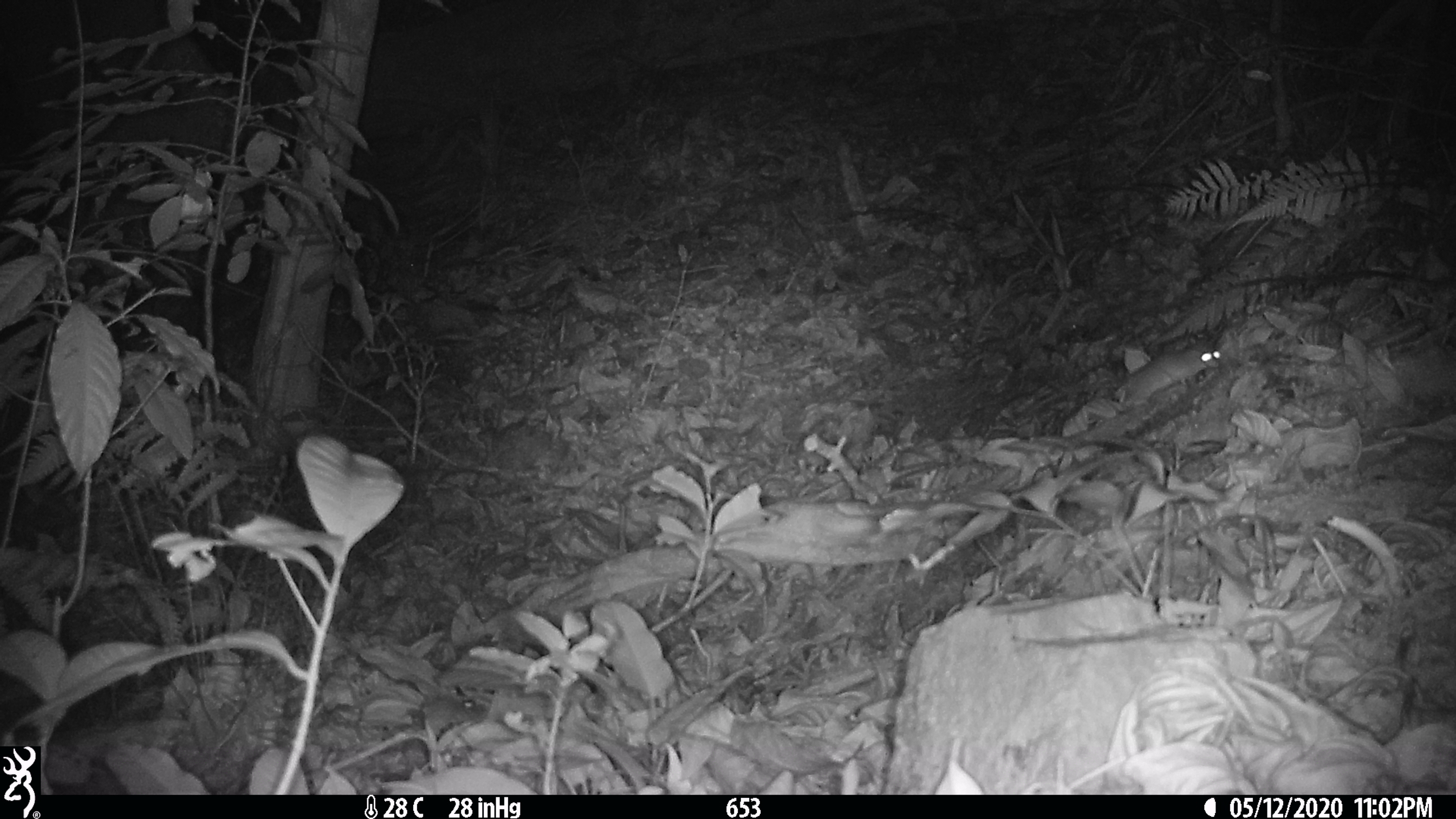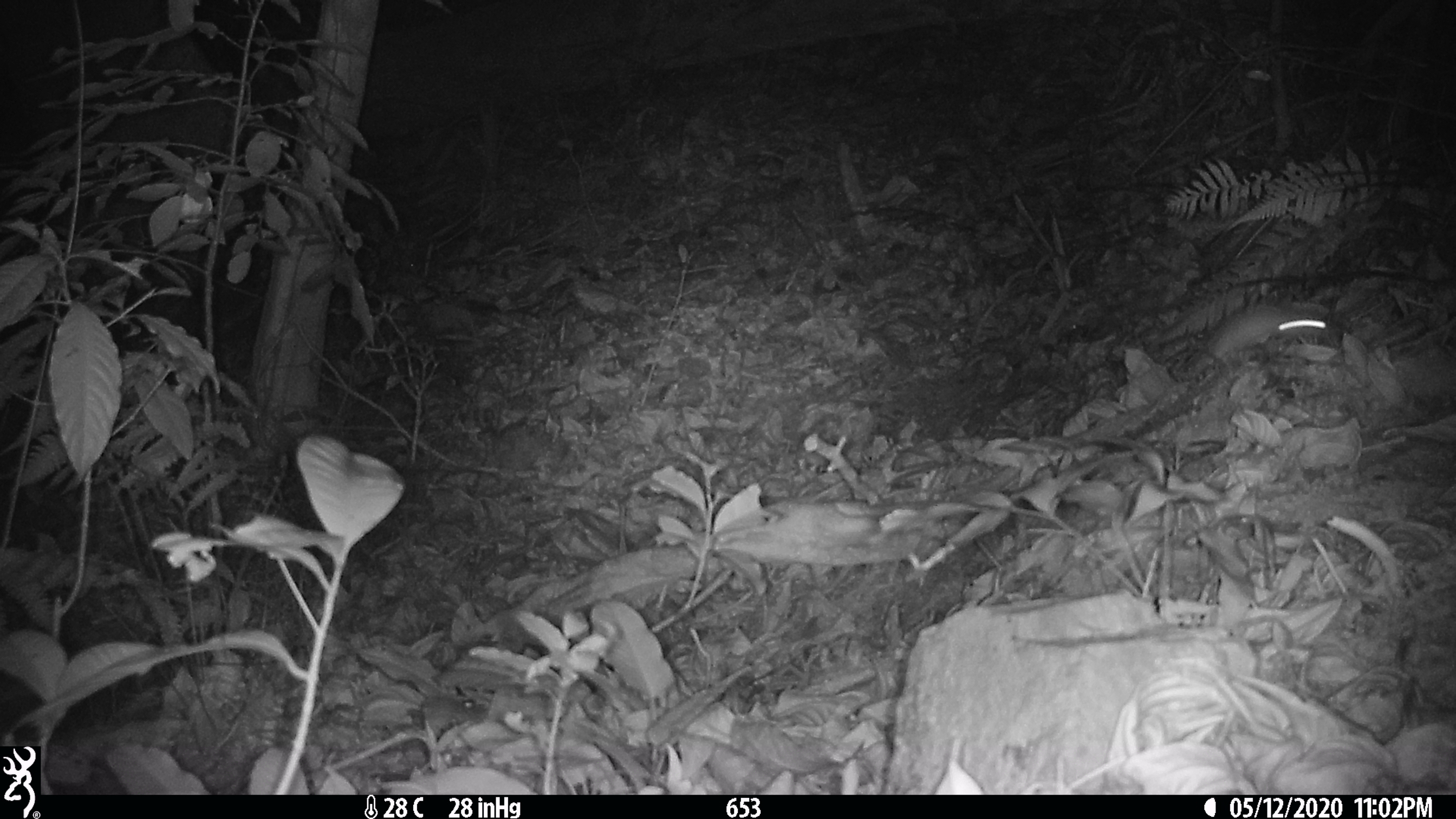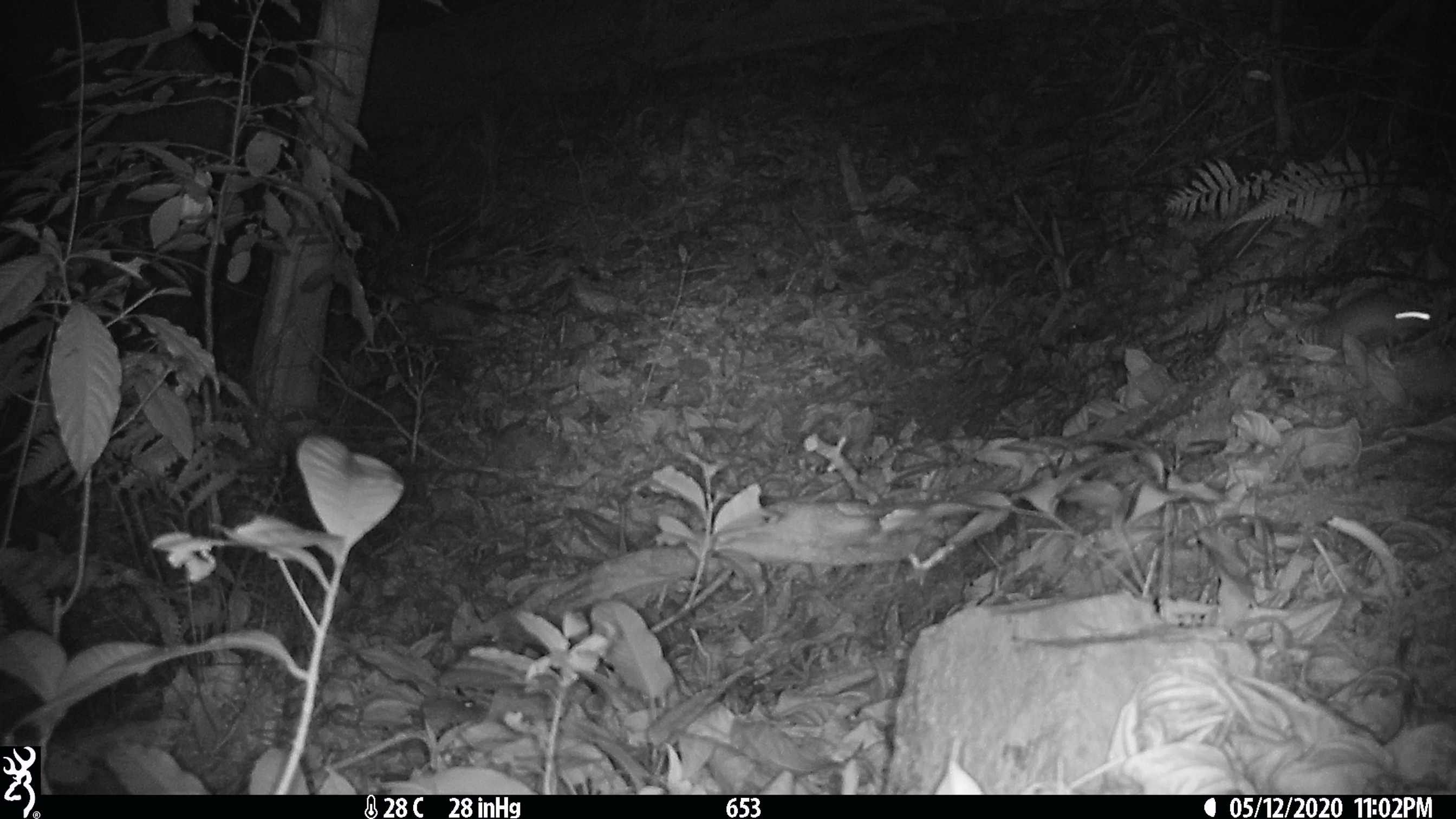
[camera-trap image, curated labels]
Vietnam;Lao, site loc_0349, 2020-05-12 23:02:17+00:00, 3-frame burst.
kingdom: Animalia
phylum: Chordata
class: Mammalia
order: Rodentia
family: Muridae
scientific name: Muridae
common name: old-world mice and rats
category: unidentified murid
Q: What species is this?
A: Unidentified murid (old-world mice and rats) (Muridae).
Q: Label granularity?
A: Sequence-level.